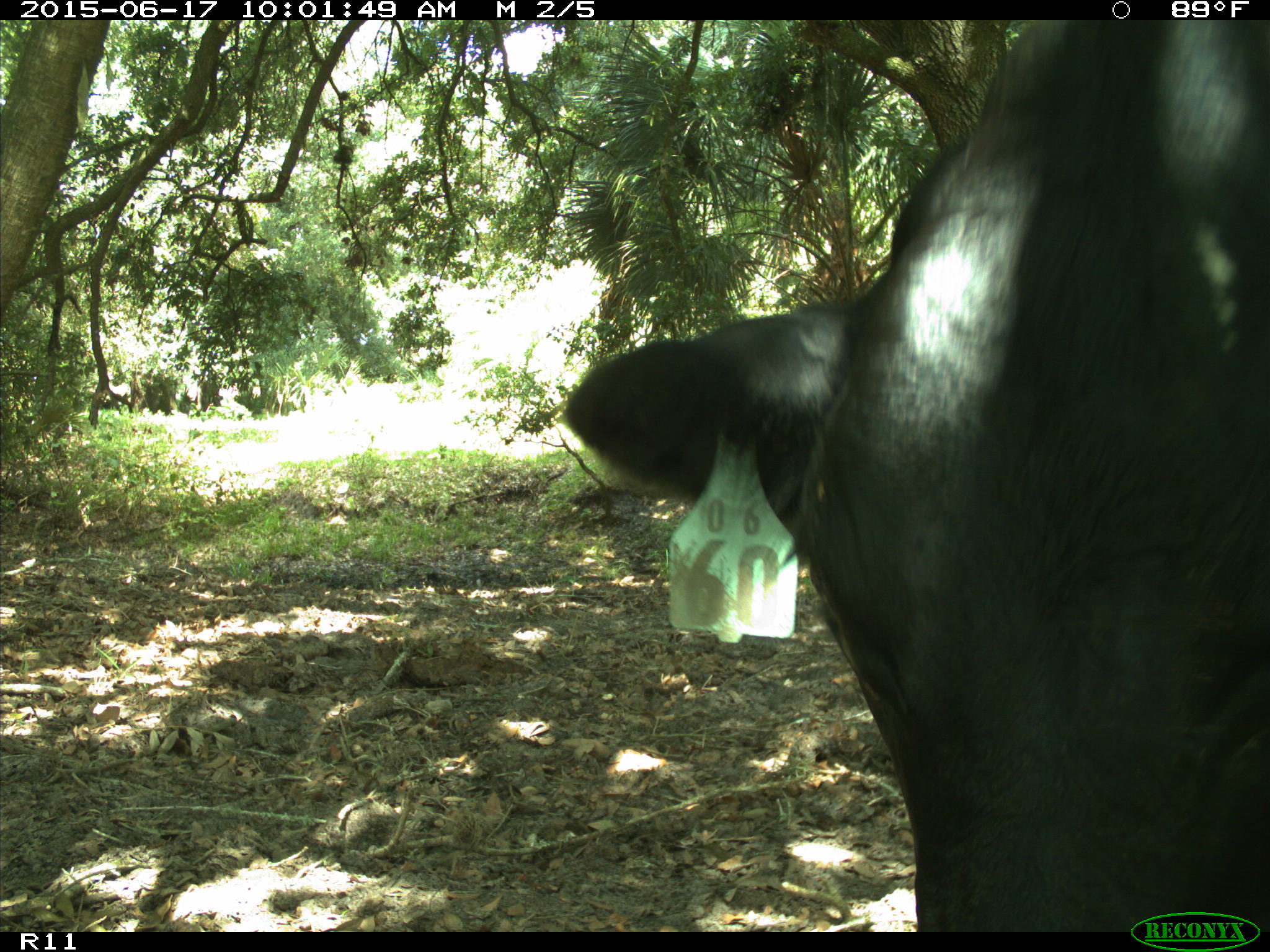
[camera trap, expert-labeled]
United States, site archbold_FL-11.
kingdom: Animalia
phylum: Chordata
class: Mammalia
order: Artiodactyla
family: Bovidae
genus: Bos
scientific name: Bos taurus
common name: domestic cow